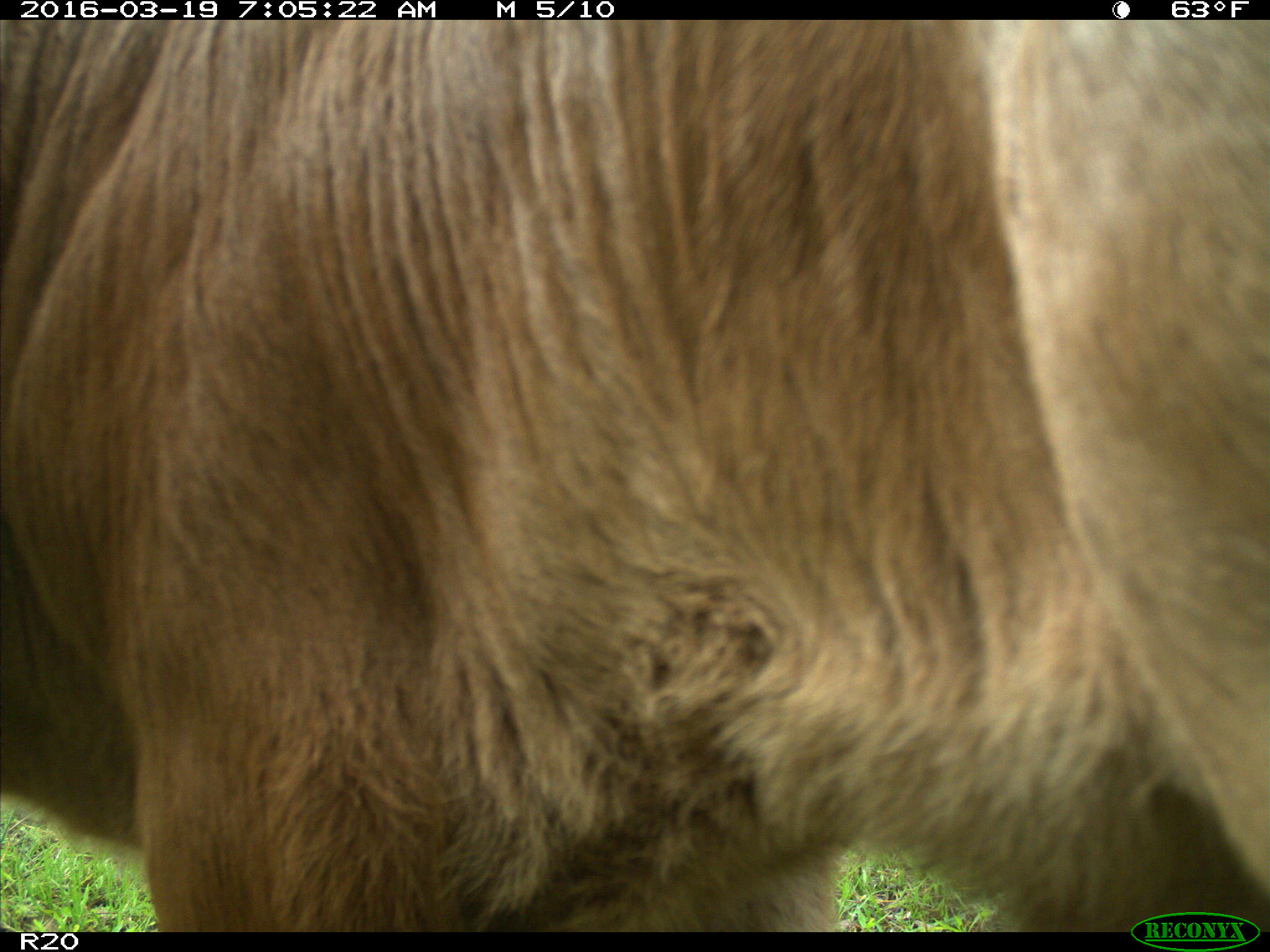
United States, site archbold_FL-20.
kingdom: Animalia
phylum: Chordata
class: Mammalia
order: Artiodactyla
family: Bovidae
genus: Bos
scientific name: Bos taurus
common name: domestic cow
Bos taurus (domestic cow).